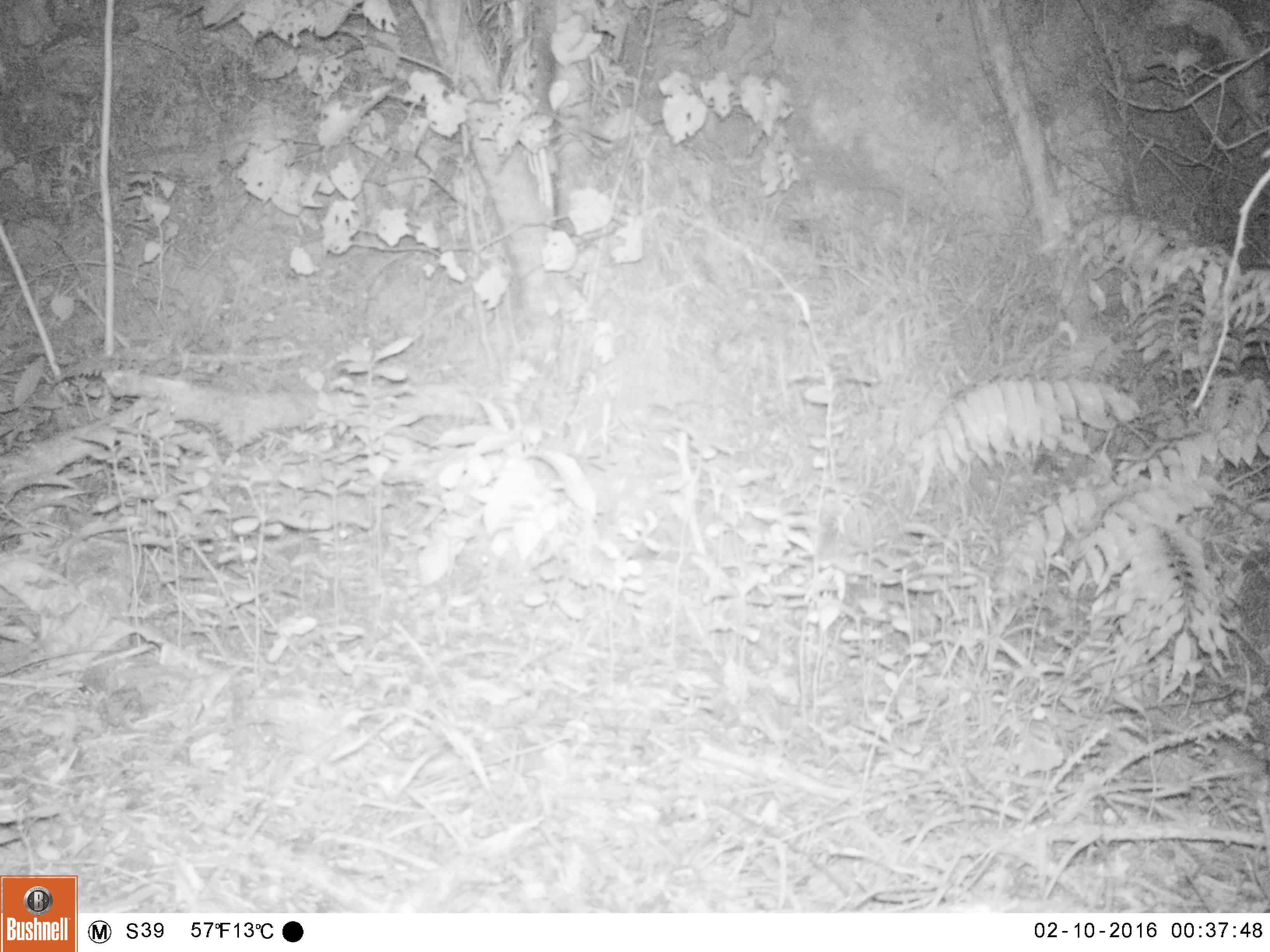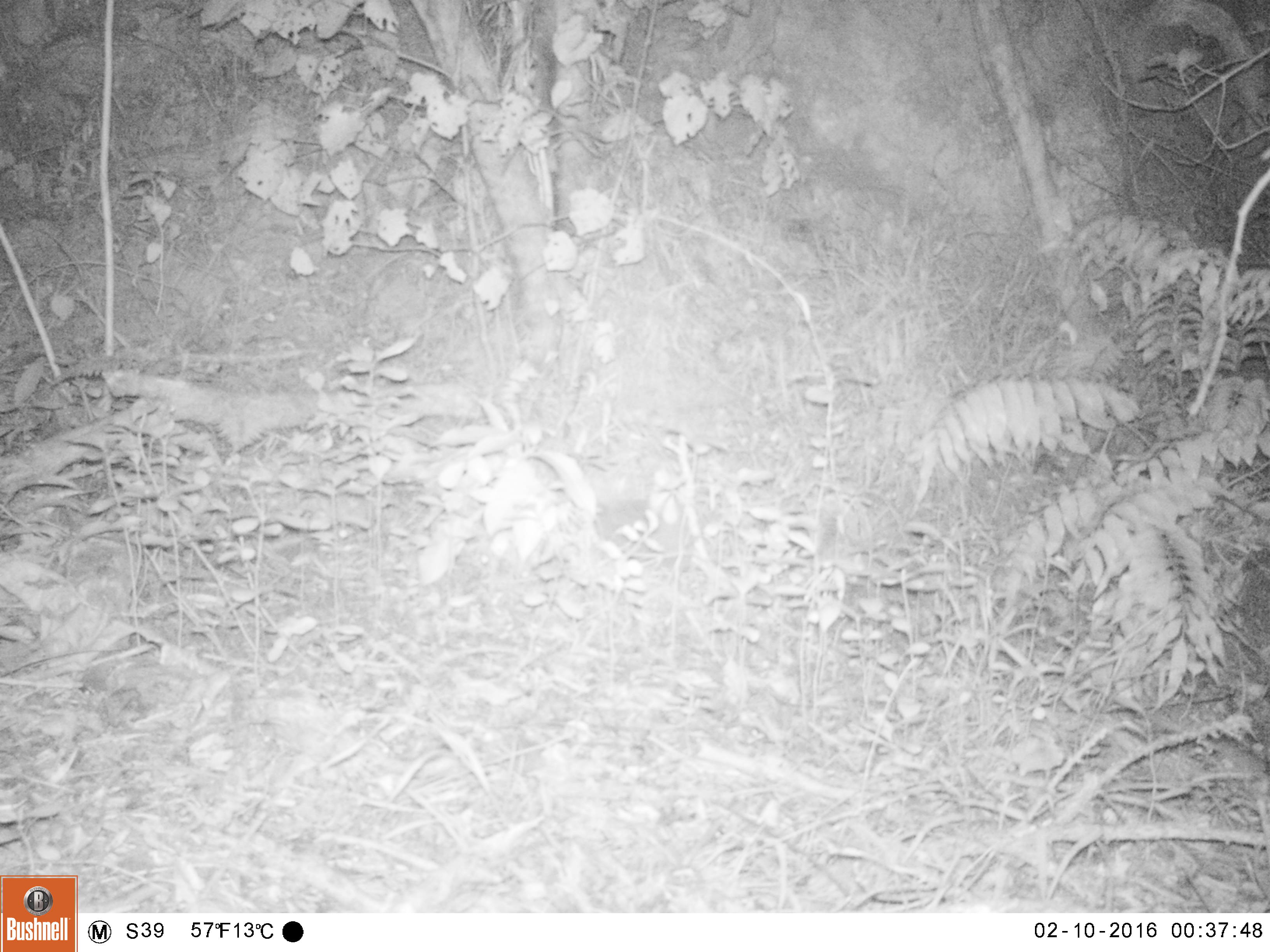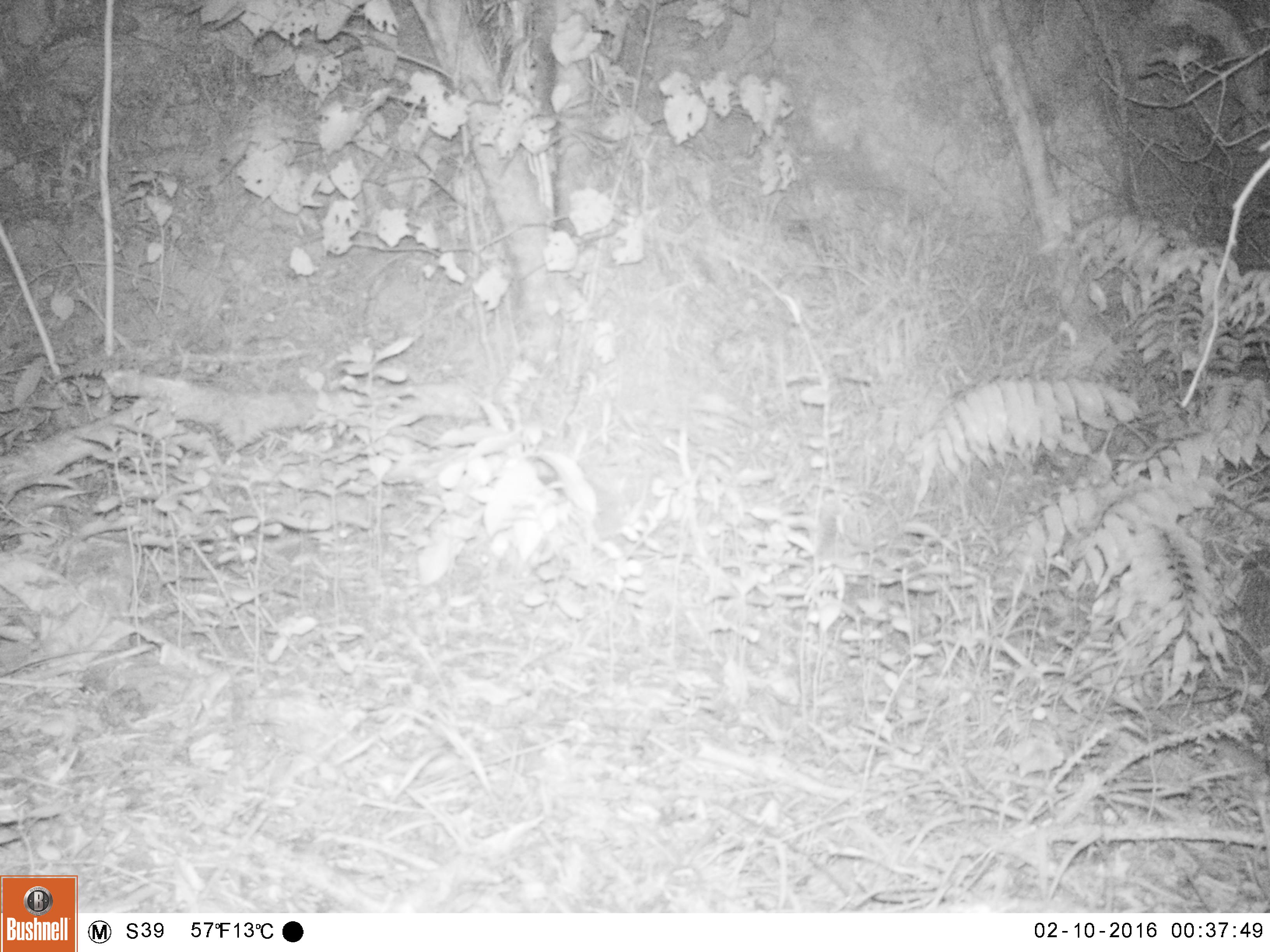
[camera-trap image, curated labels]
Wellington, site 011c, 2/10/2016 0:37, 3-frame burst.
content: unidentified animal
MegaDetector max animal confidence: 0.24